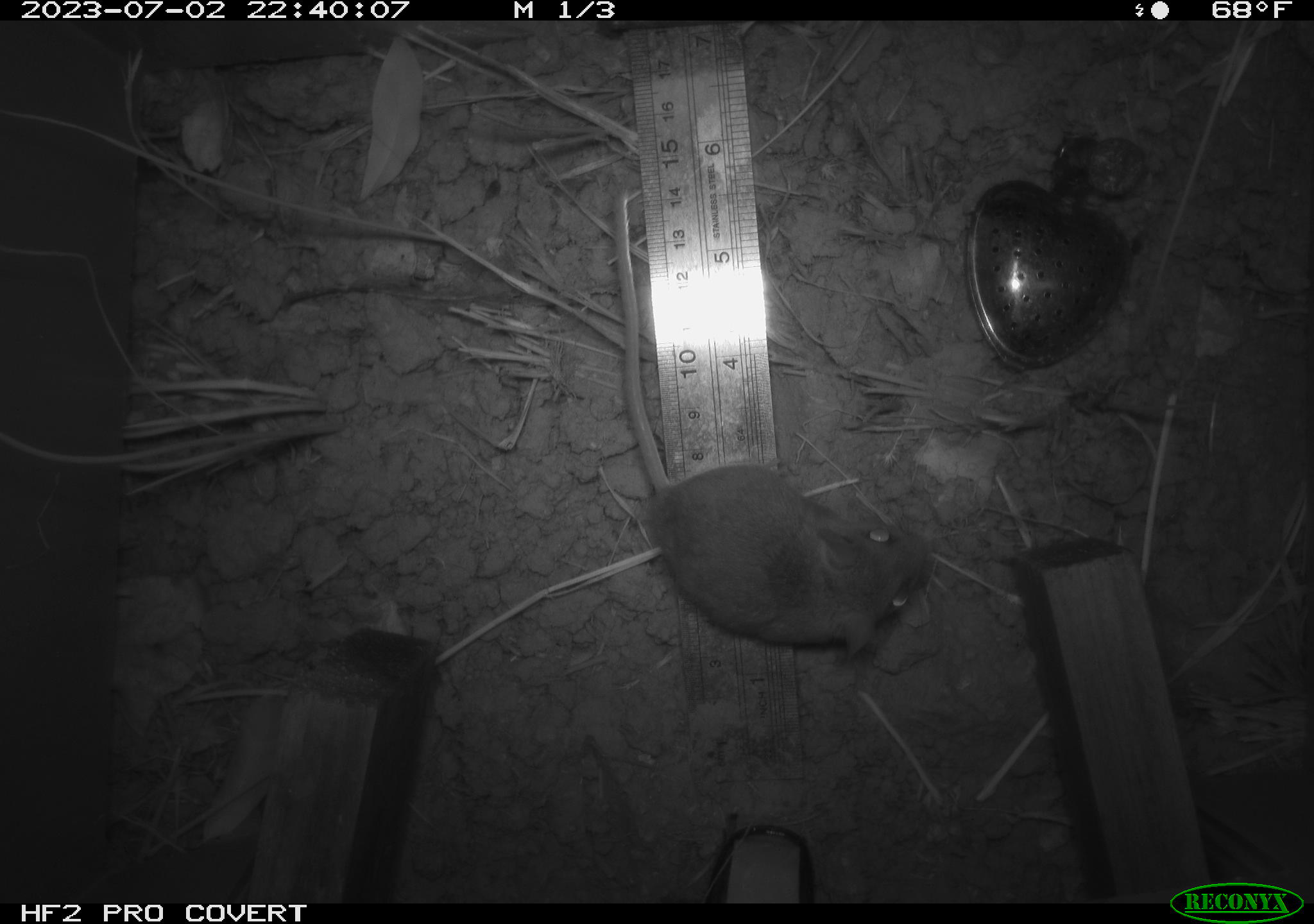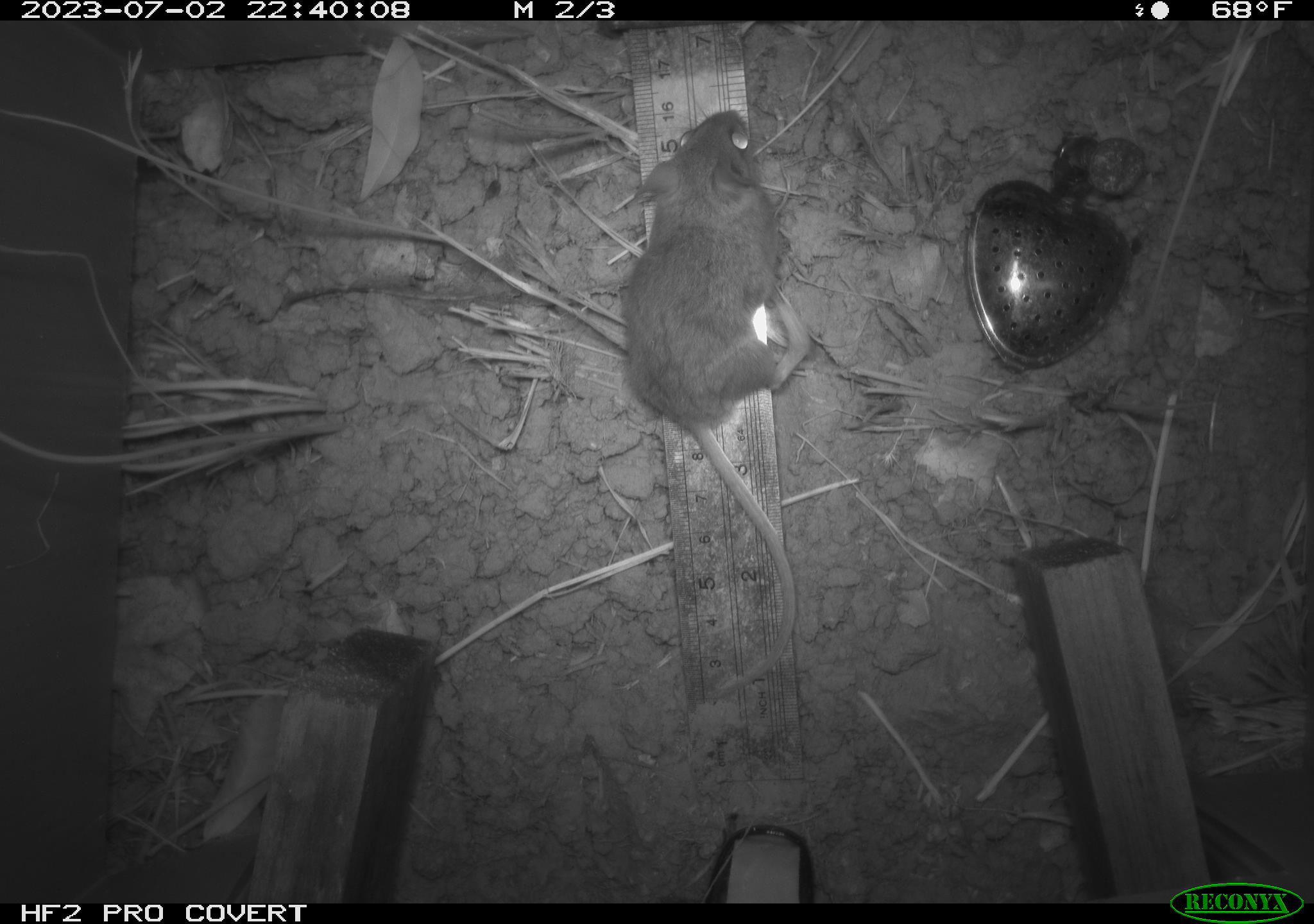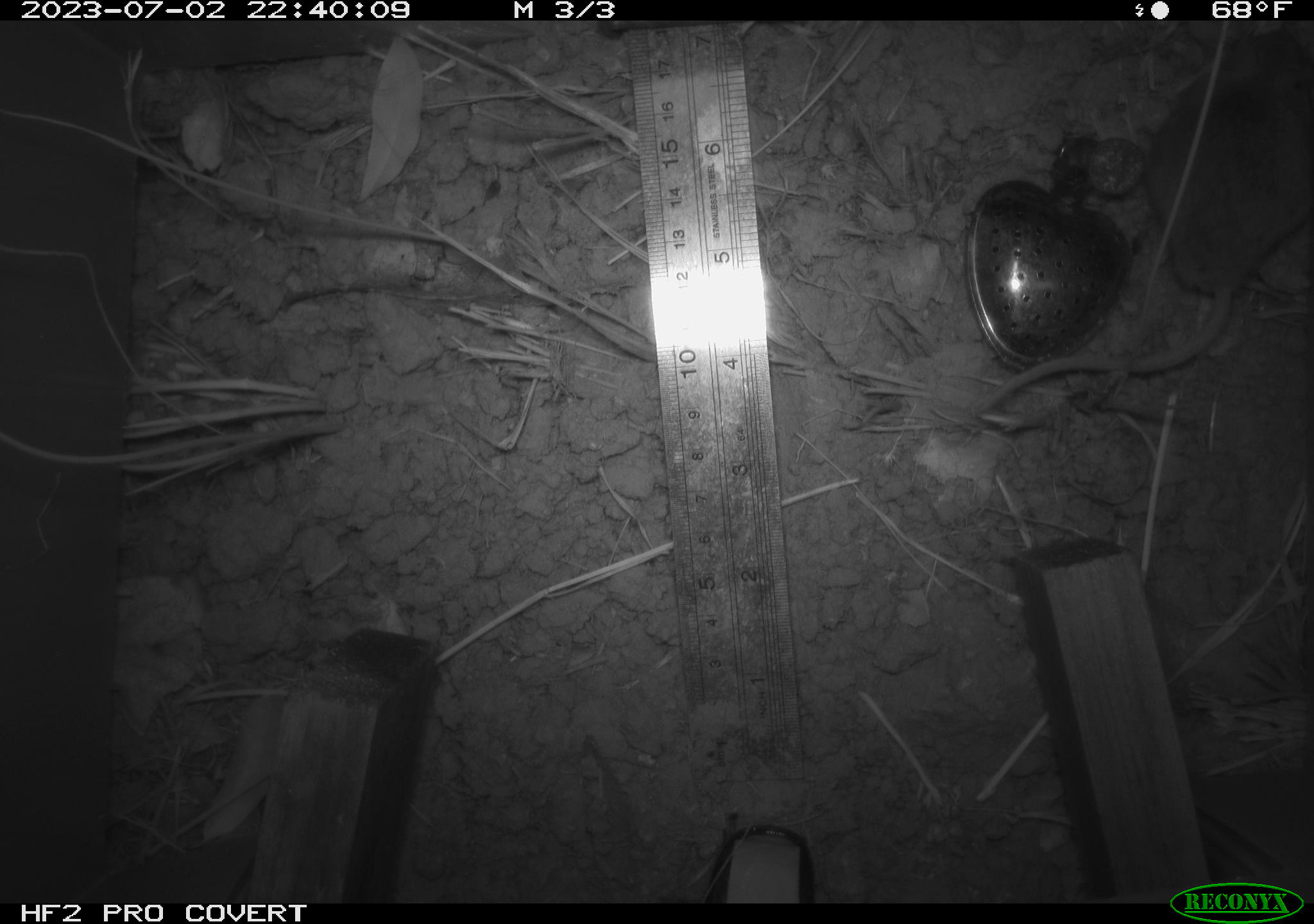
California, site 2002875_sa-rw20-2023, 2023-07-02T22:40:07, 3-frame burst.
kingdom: Animalia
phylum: Chordata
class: Mammalia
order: Rodentia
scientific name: Rodentia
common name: mouse species